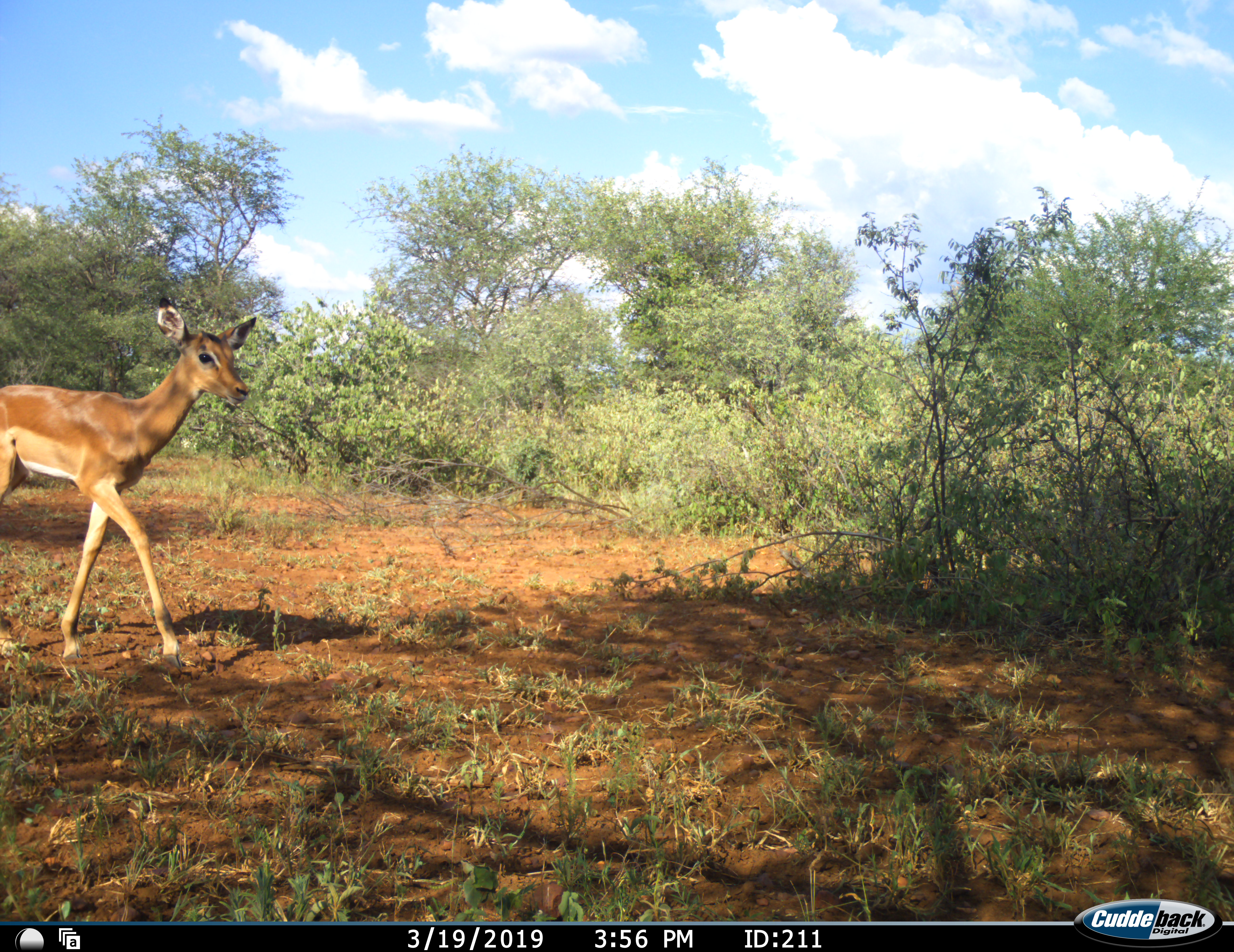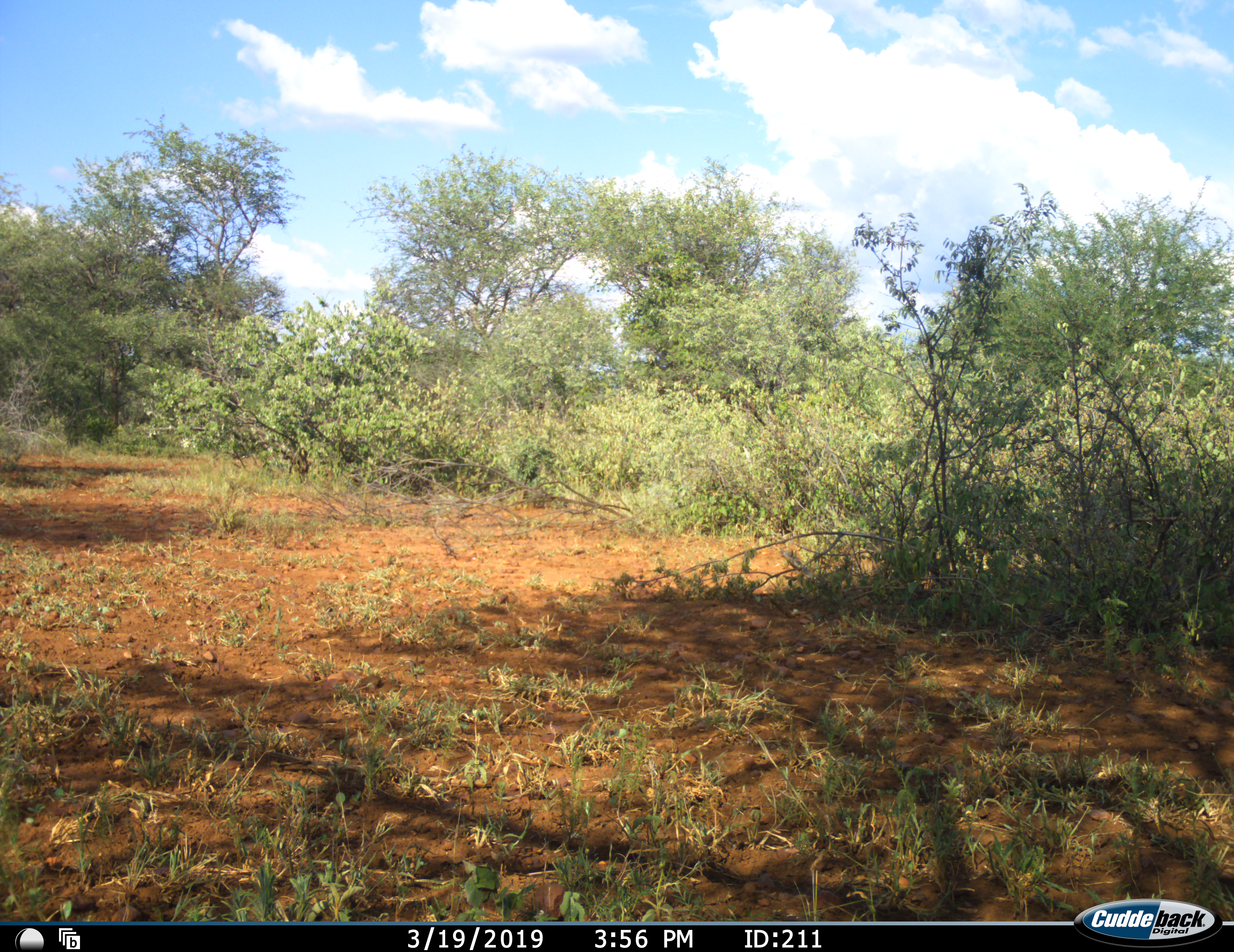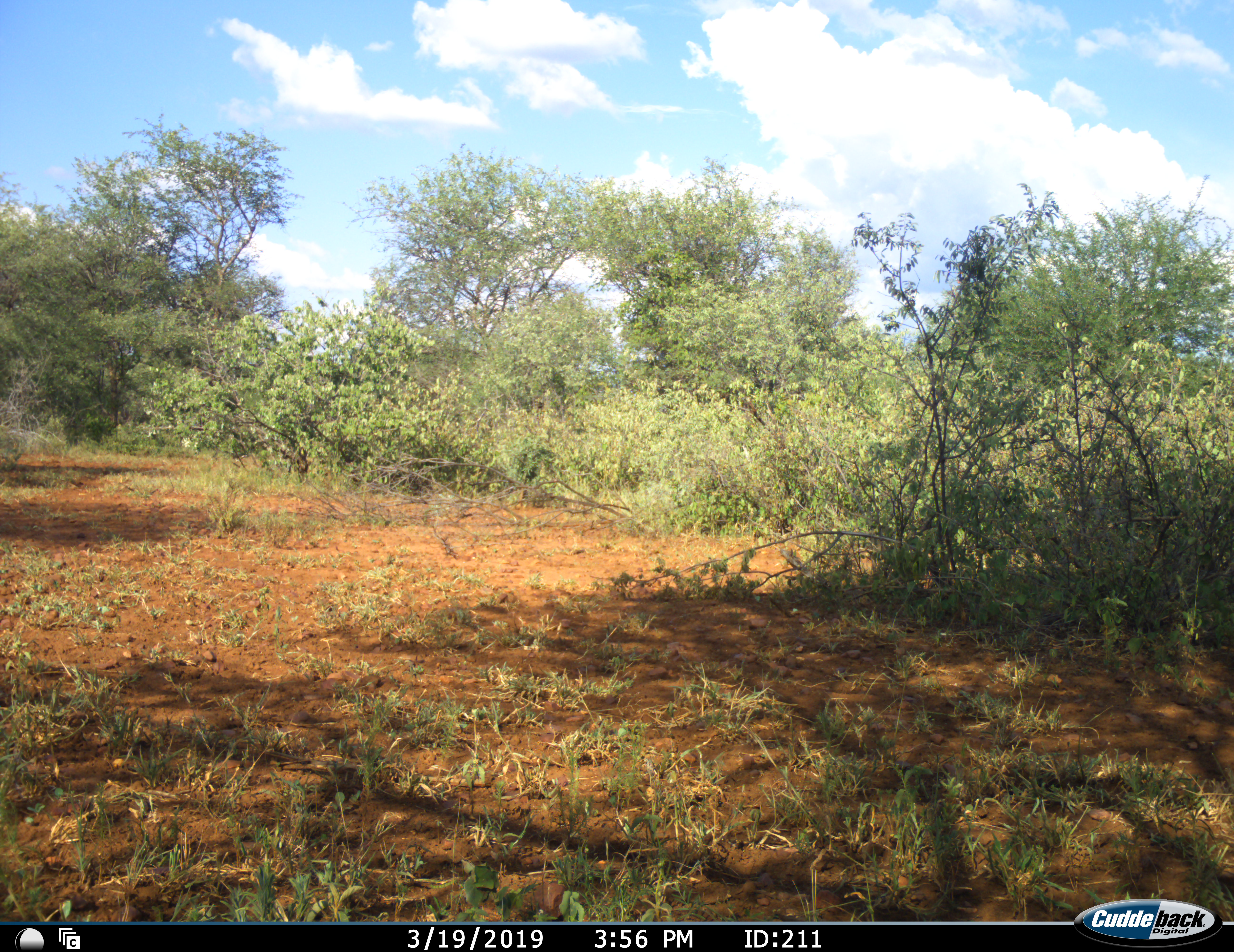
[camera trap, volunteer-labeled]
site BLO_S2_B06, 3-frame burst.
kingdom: Animalia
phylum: Chordata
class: Mammalia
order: Artiodactyla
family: Bovidae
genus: Aepyceros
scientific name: Aepyceros melampus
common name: impala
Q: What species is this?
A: Impala (Aepyceros melampus).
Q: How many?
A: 1.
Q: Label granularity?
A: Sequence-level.